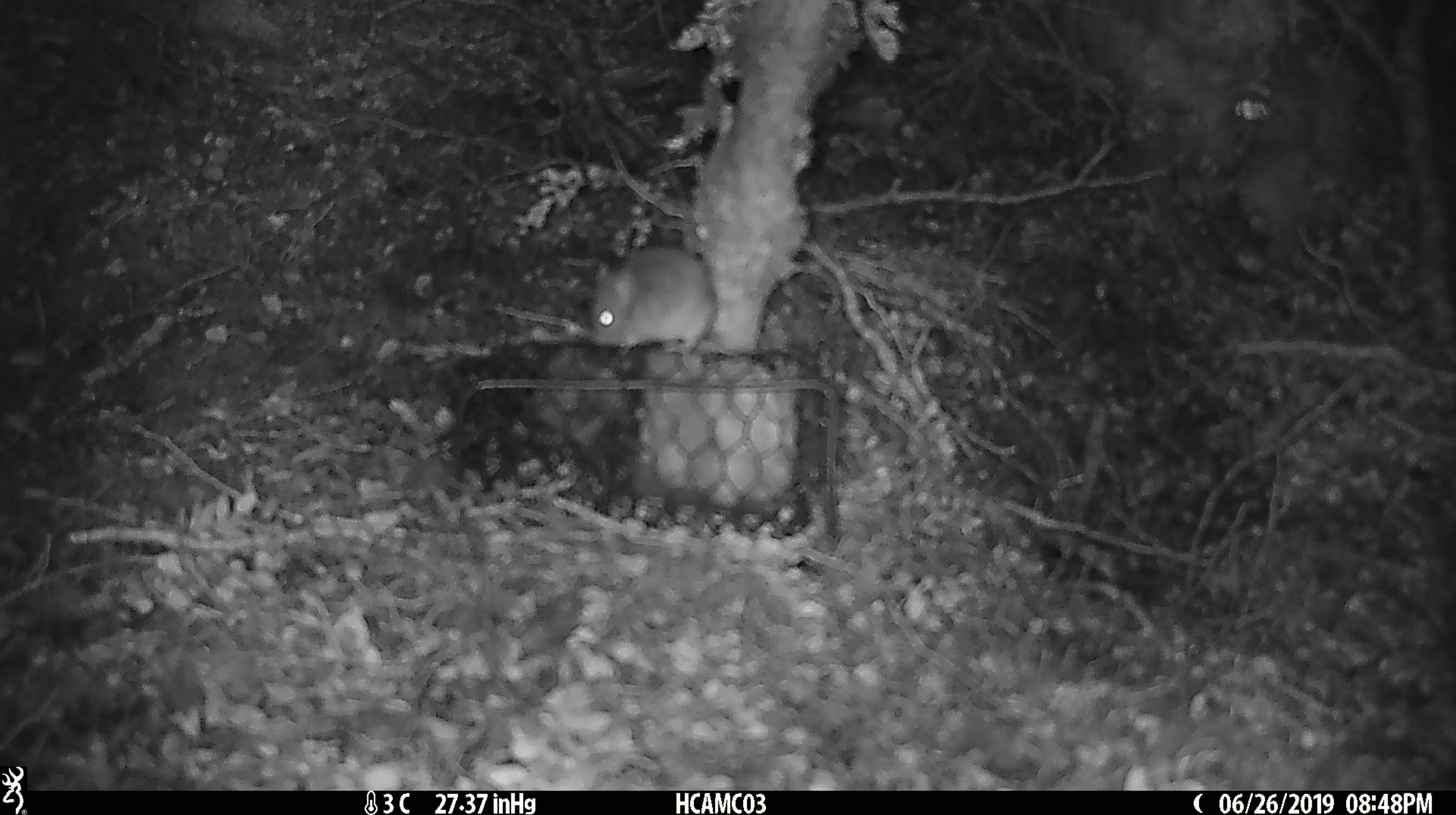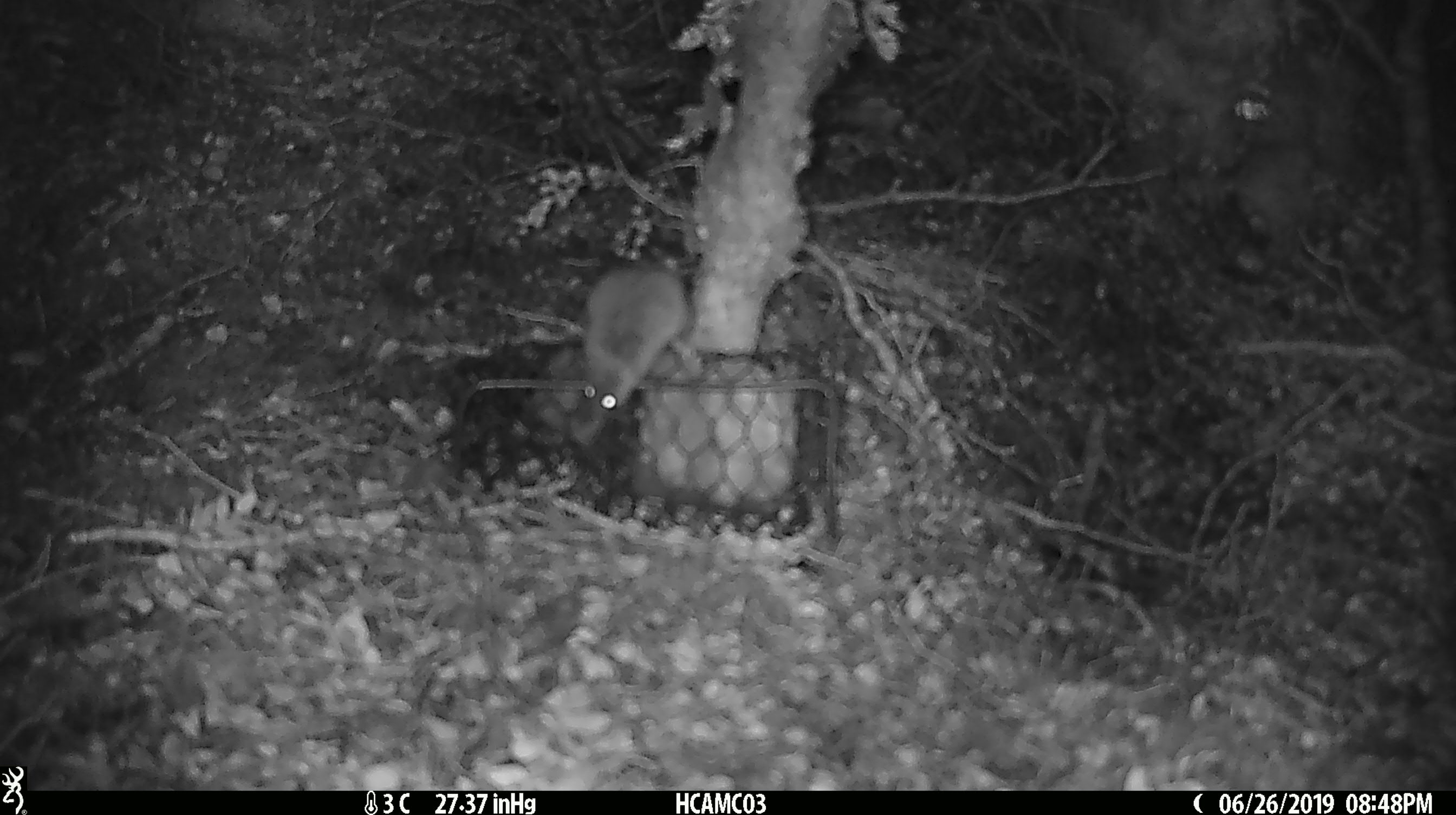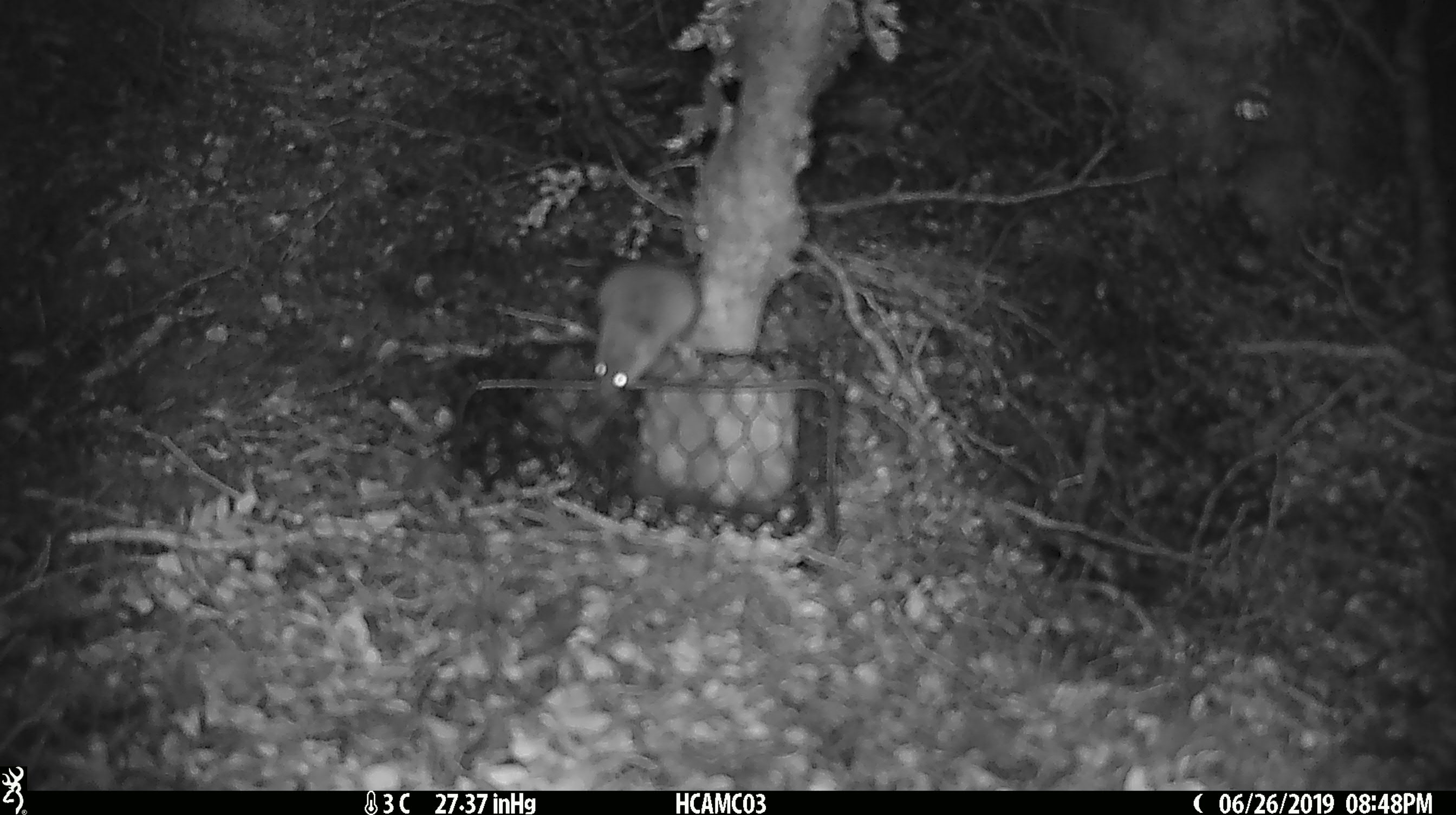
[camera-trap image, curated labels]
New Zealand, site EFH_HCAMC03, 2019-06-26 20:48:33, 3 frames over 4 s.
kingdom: Animalia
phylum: Chordata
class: Mammalia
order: Rodentia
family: Muridae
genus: Mus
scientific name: Mus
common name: mouse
Mouse (Mus).